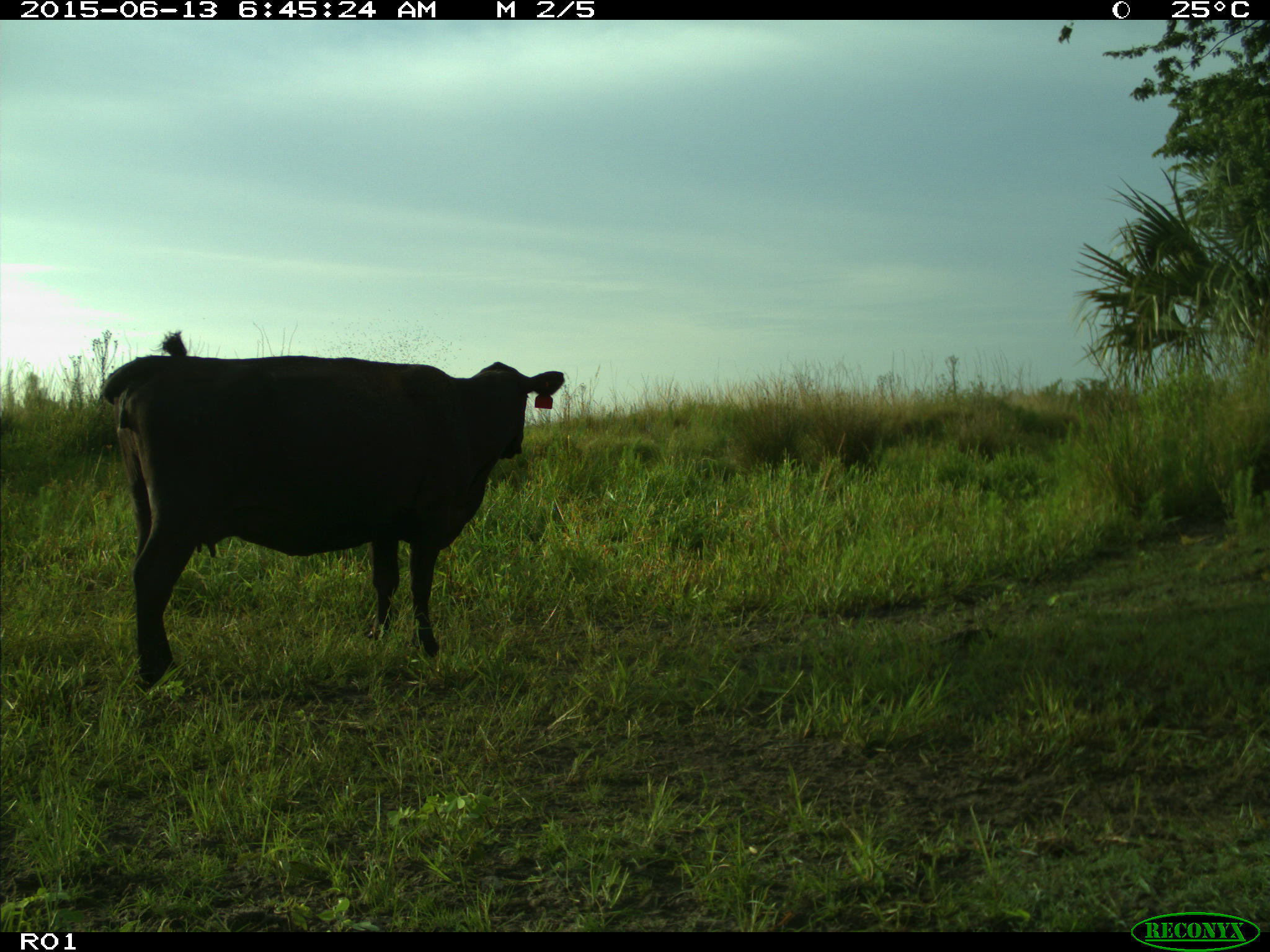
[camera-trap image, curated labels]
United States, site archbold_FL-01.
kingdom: Animalia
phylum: Chordata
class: Mammalia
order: Artiodactyla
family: Bovidae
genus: Bos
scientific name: Bos taurus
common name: domestic cow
Bos taurus (domestic cow).